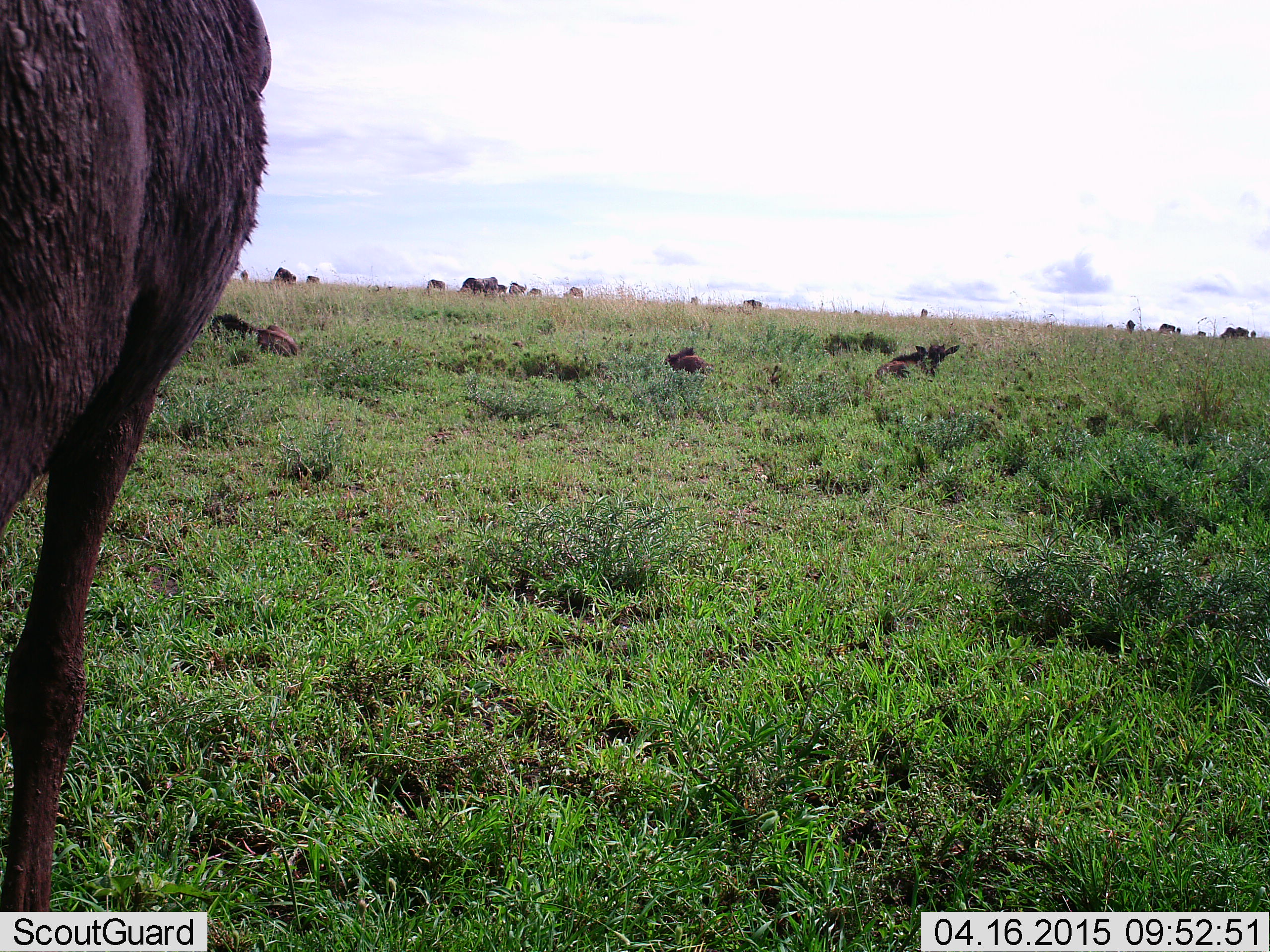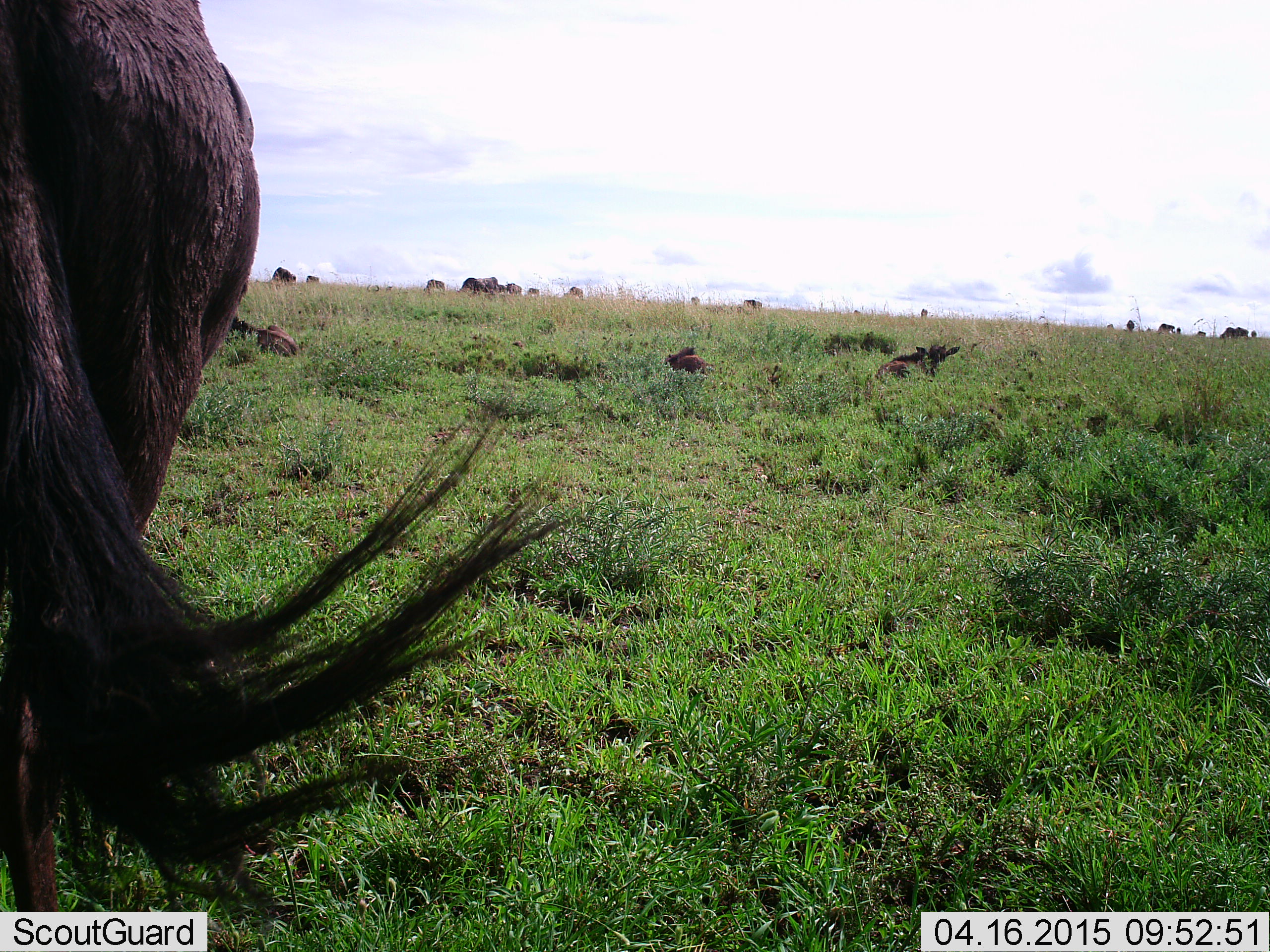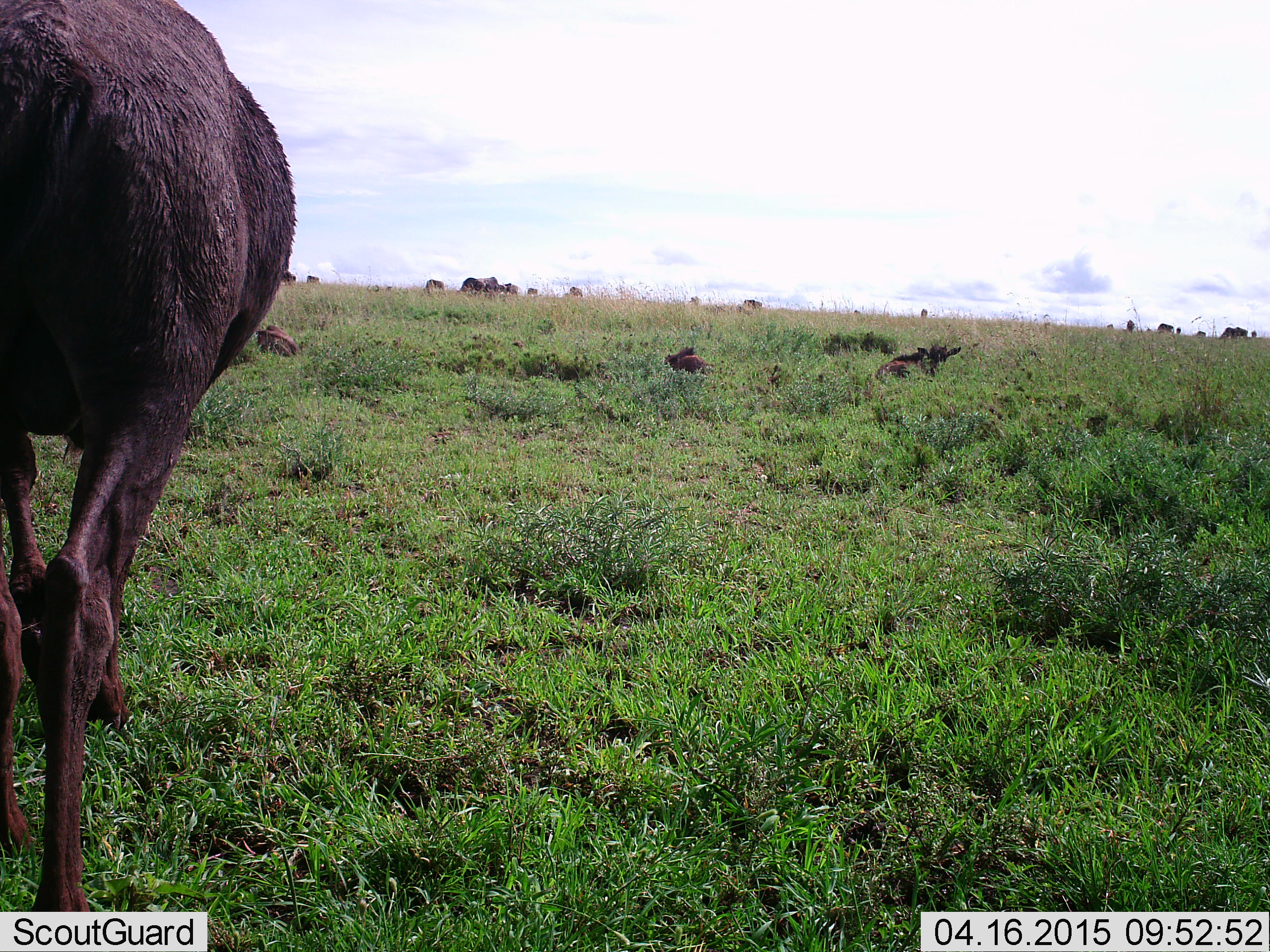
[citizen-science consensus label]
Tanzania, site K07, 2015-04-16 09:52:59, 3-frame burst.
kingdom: Animalia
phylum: Chordata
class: Mammalia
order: Artiodactyla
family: Bovidae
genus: Connochaetes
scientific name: Connochaetes taurinus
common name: blue wildebeest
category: wildebeest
Wildebeest (blue wildebeest) (Connochaetes taurinus), count 11-50. Behavior (volunteer vote fractions): standing 70%, resting 80%, moving 10%, interacting 0%. Young present (vote fraction): 20%. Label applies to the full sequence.